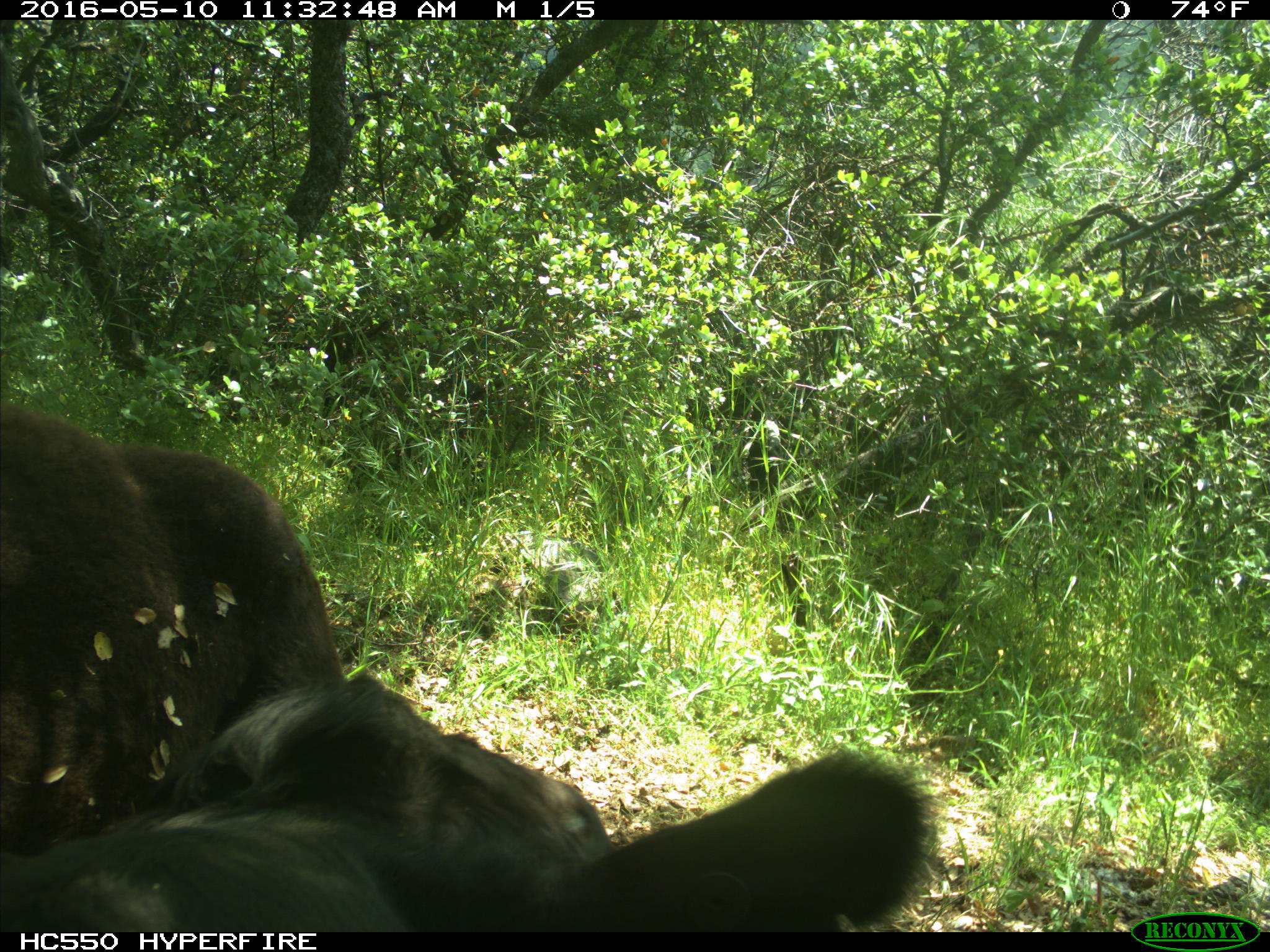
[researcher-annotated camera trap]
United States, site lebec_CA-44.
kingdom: Animalia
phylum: Chordata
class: Mammalia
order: Artiodactyla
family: Bovidae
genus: Bos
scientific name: Bos taurus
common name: domestic cow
Bos taurus (domestic cow).